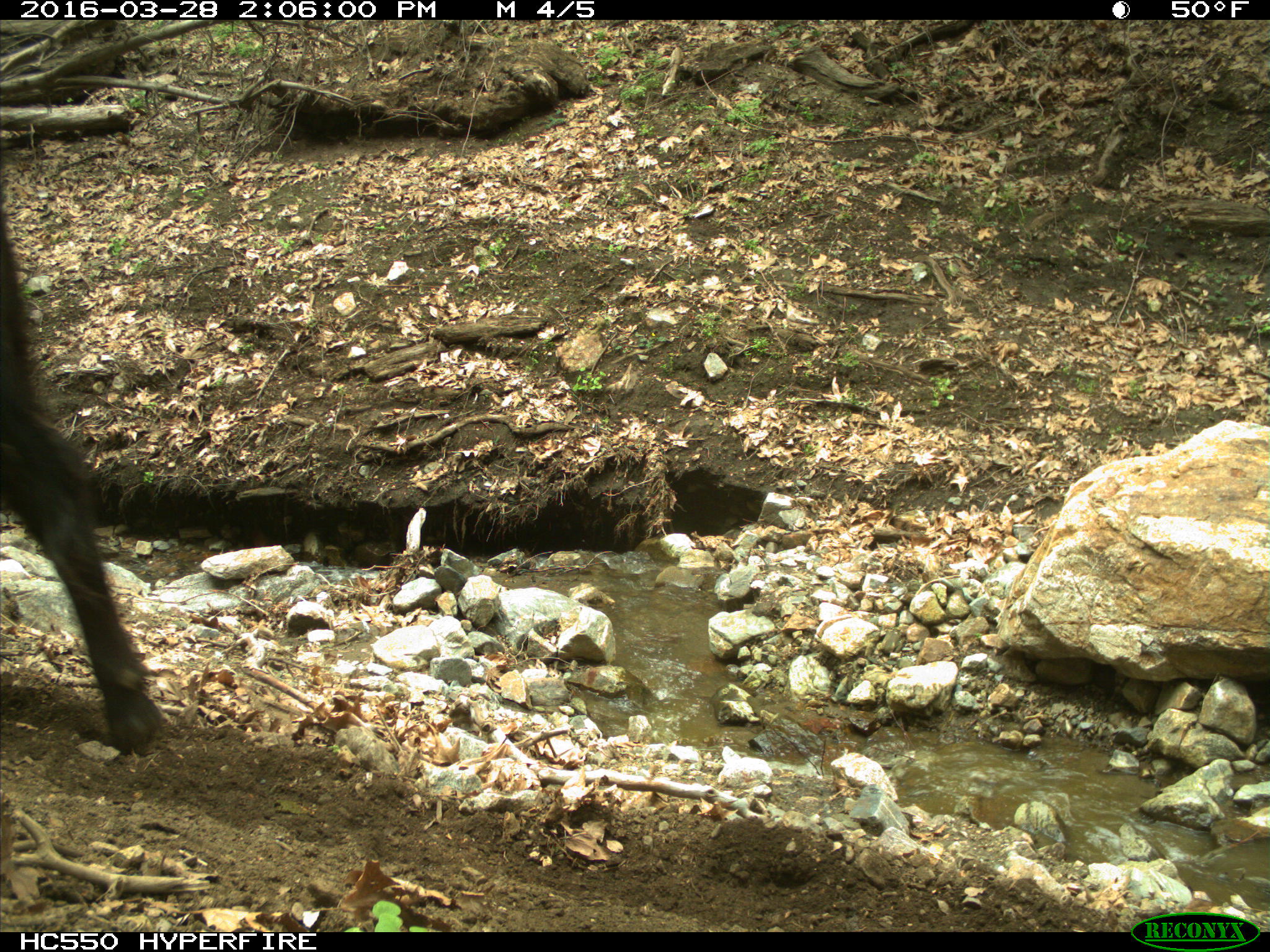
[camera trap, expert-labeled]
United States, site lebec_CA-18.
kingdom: Animalia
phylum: Chordata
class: Mammalia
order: Artiodactyla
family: Bovidae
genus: Bos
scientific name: Bos taurus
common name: domestic cow